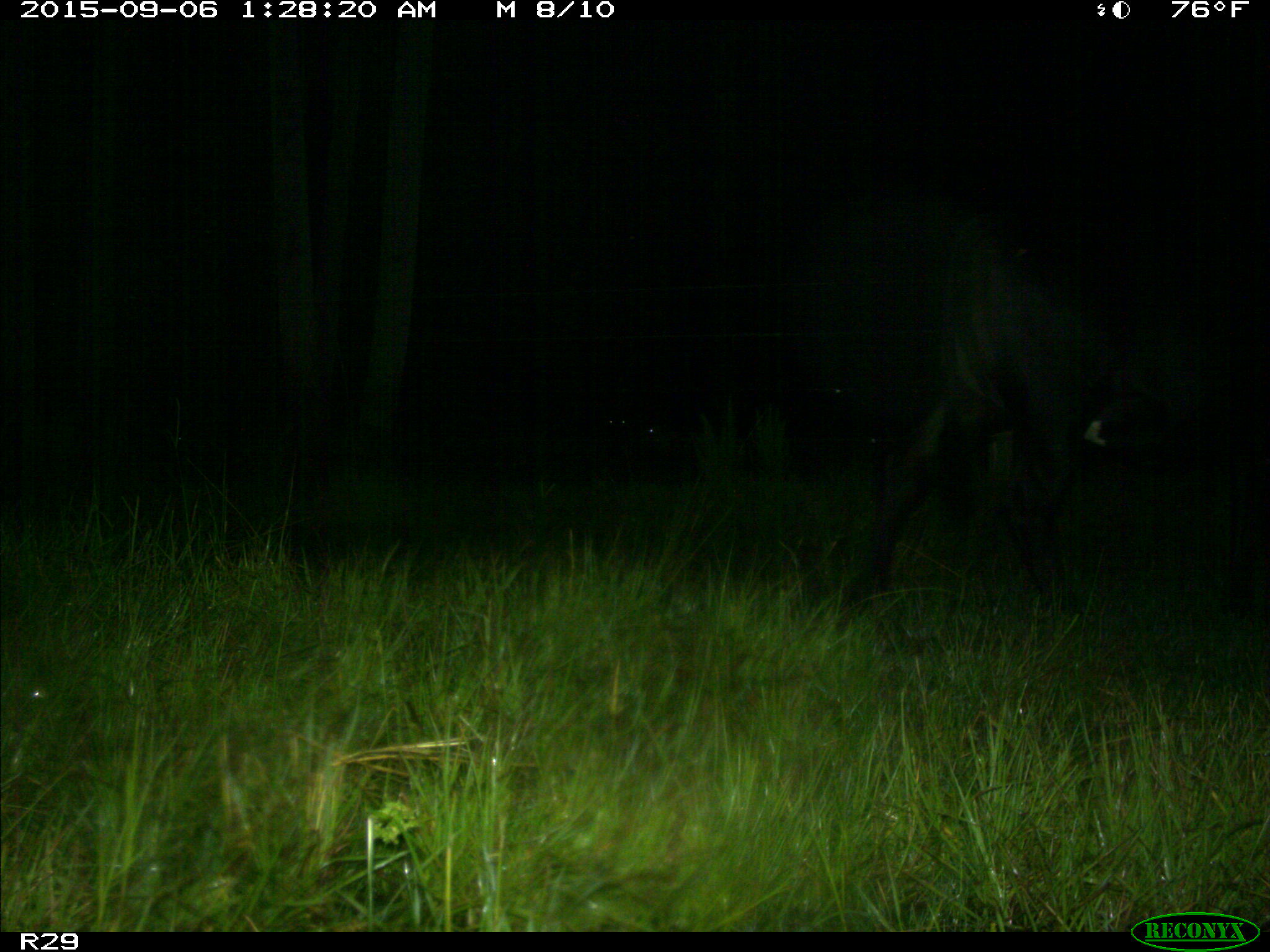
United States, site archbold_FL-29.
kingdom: Animalia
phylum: Chordata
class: Mammalia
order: Artiodactyla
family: Bovidae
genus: Bos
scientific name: Bos taurus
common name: domestic cow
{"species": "Bos taurus (domestic cow)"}